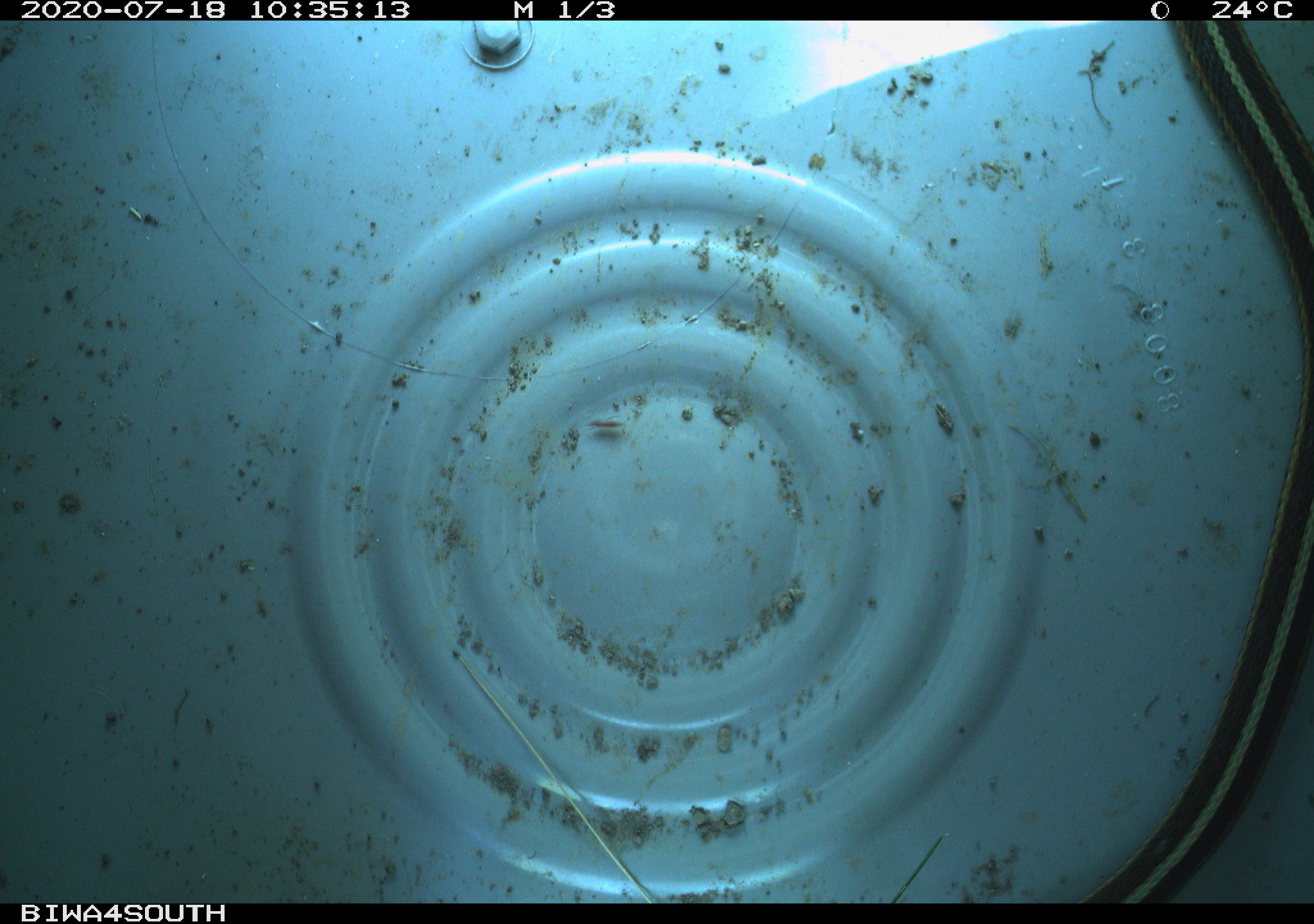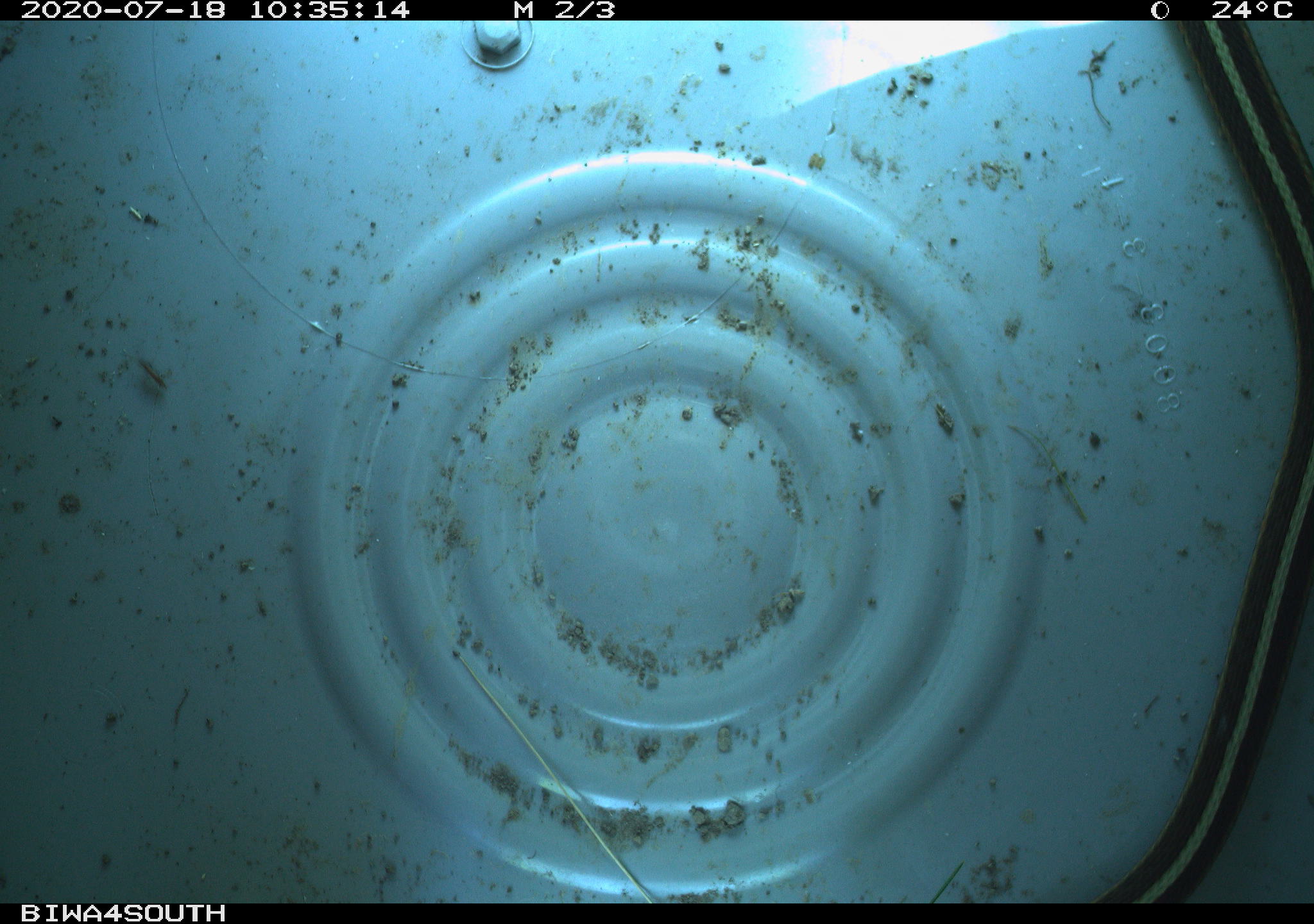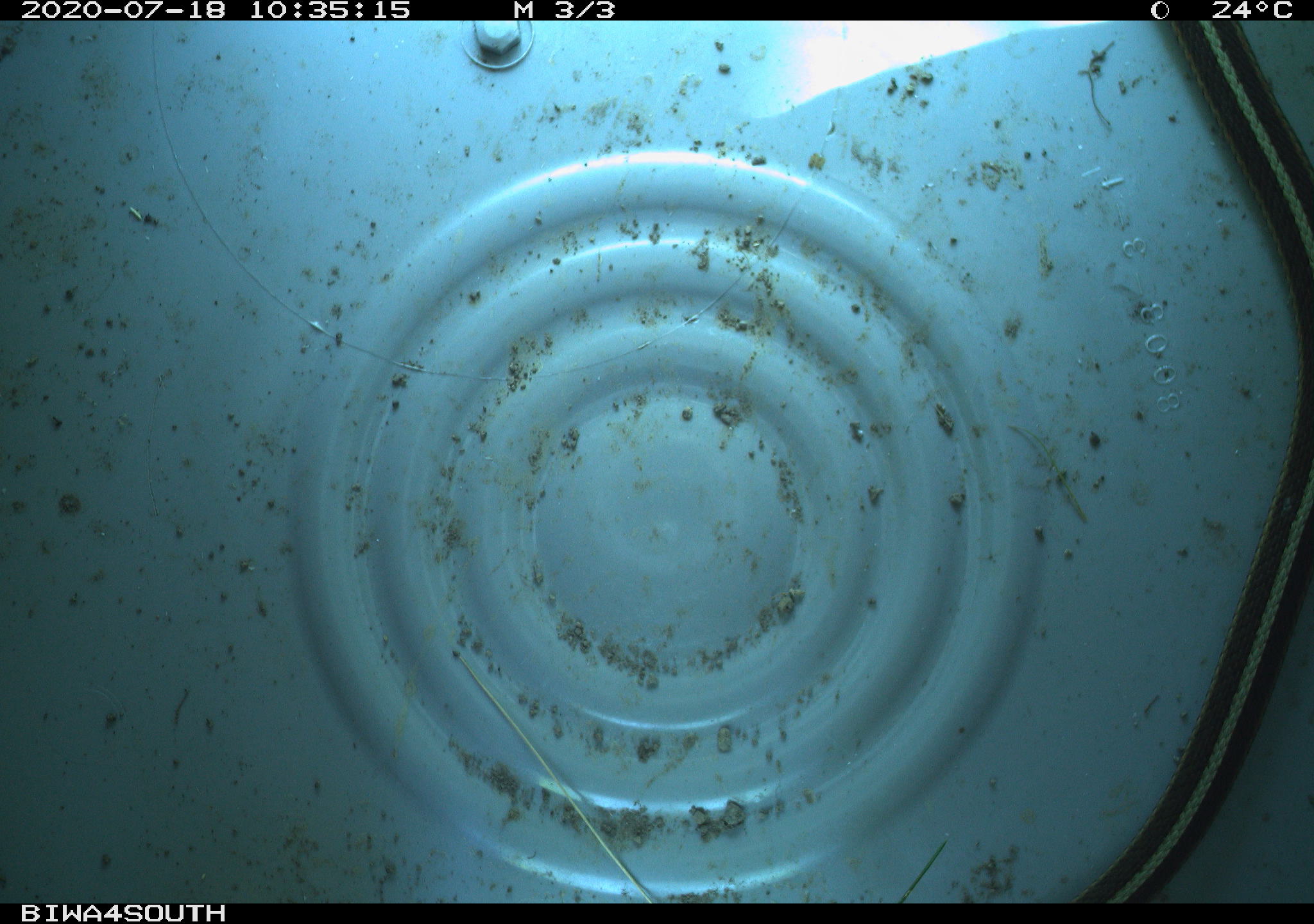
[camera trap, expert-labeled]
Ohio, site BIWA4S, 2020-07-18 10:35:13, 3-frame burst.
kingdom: Animalia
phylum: Chordata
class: Reptilia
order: Squamata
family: Colubridae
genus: Thamnophis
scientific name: Thamnophis sirtalis sirtalis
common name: eastern gartersnake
Eastern gartersnake (Thamnophis sirtalis sirtalis).